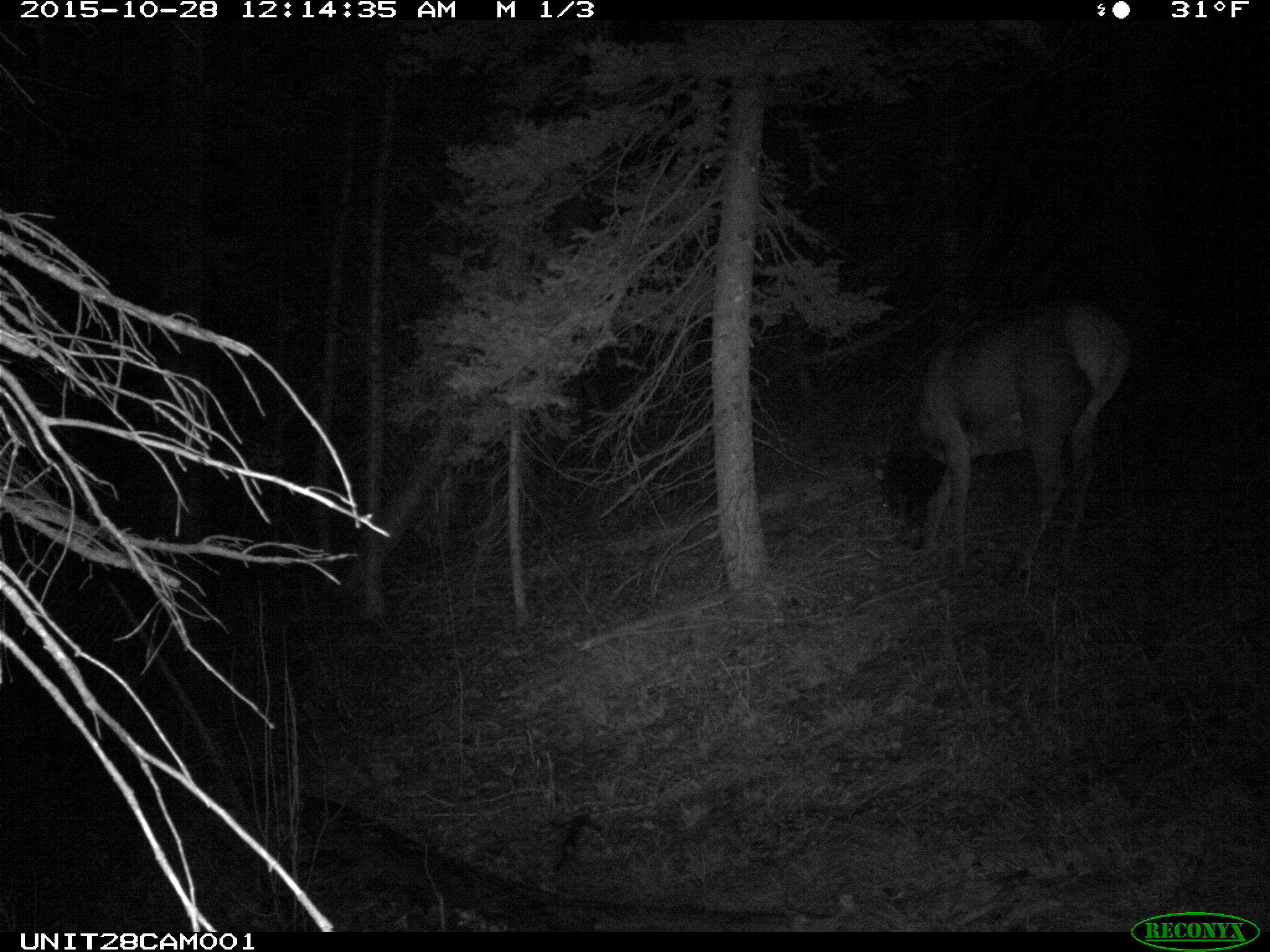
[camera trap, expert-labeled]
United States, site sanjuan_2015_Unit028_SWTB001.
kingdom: Animalia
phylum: Chordata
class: Mammalia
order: Artiodactyla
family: Cervidae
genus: Cervus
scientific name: Cervus elaphus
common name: red deer